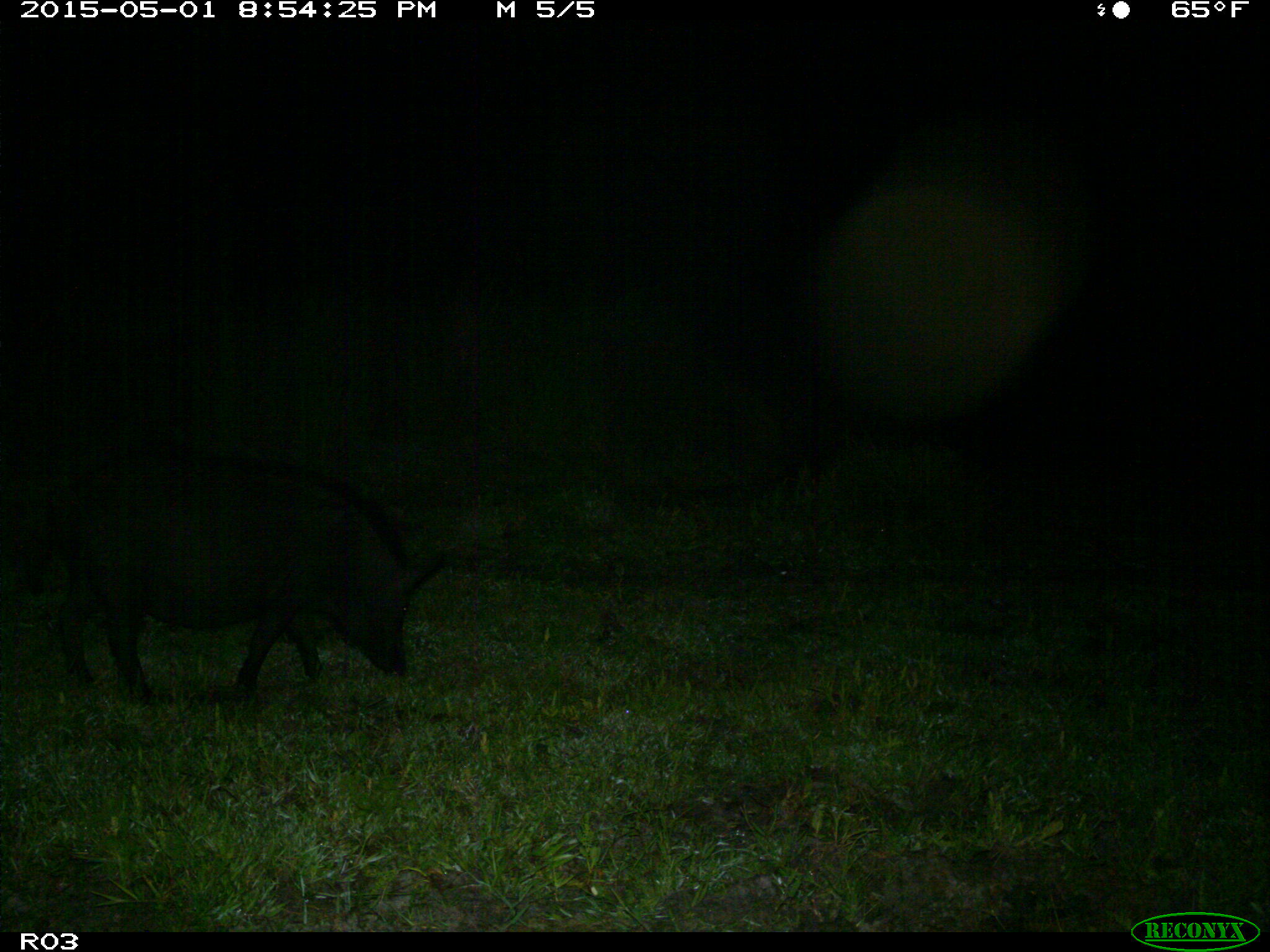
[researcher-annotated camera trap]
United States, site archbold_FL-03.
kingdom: Animalia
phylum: Chordata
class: Mammalia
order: Artiodactyla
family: Suidae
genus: Sus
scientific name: Sus scrofa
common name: wild boar